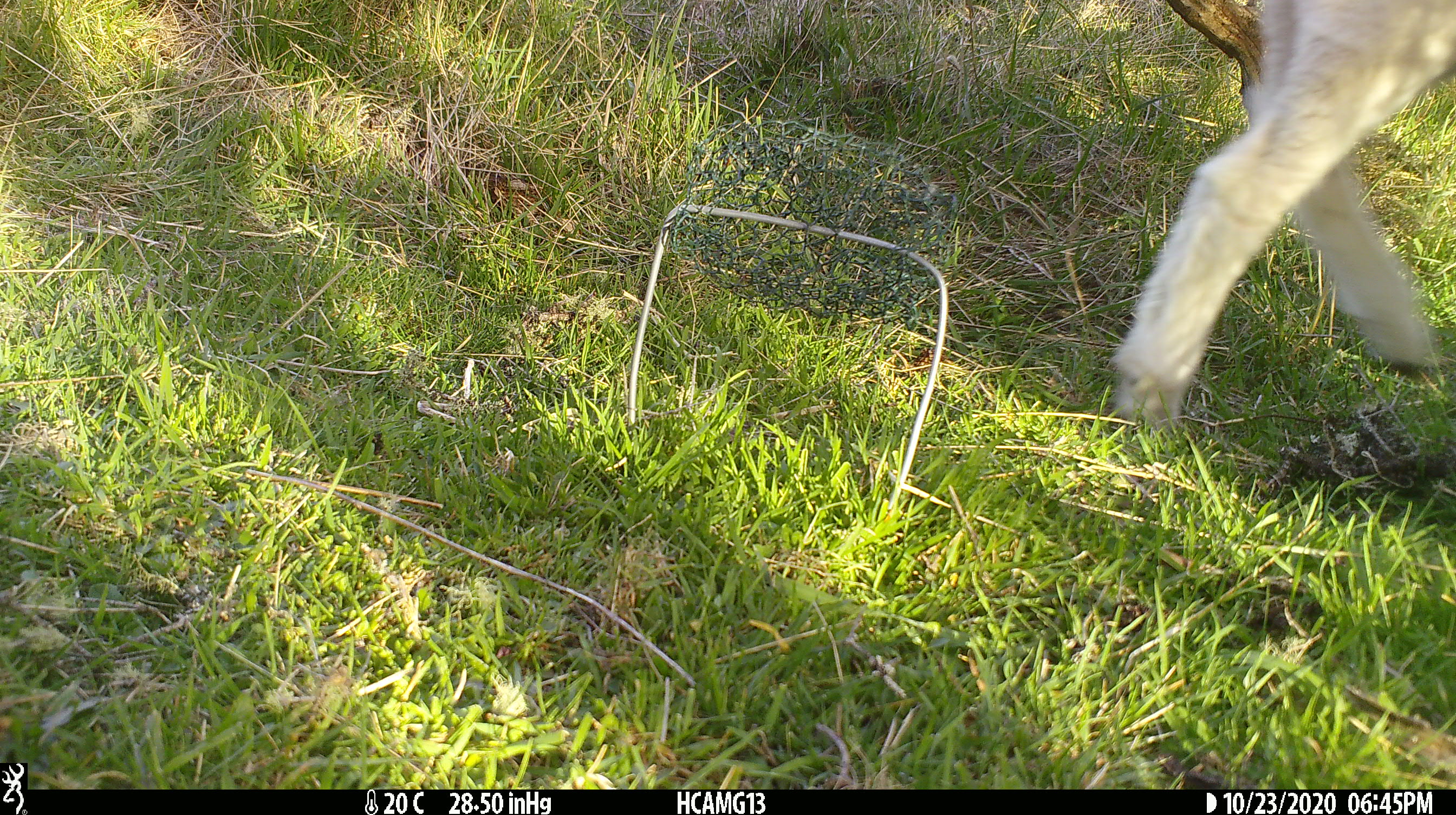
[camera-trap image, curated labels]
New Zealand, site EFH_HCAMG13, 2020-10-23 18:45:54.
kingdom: Animalia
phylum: Chordata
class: Mammalia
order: Artiodactyla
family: Bovidae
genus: Ovis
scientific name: Ovis aries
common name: domestic sheep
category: sheep